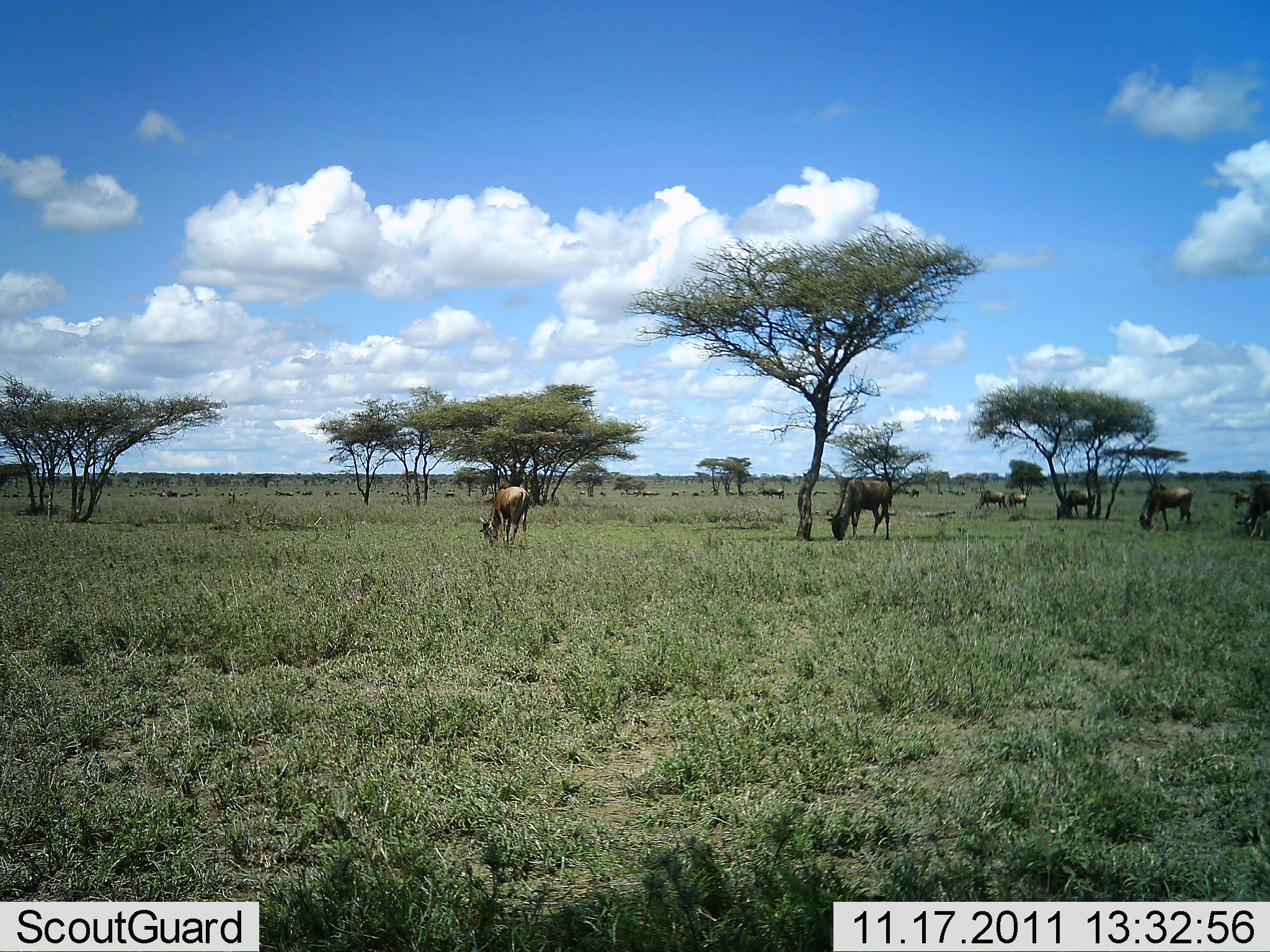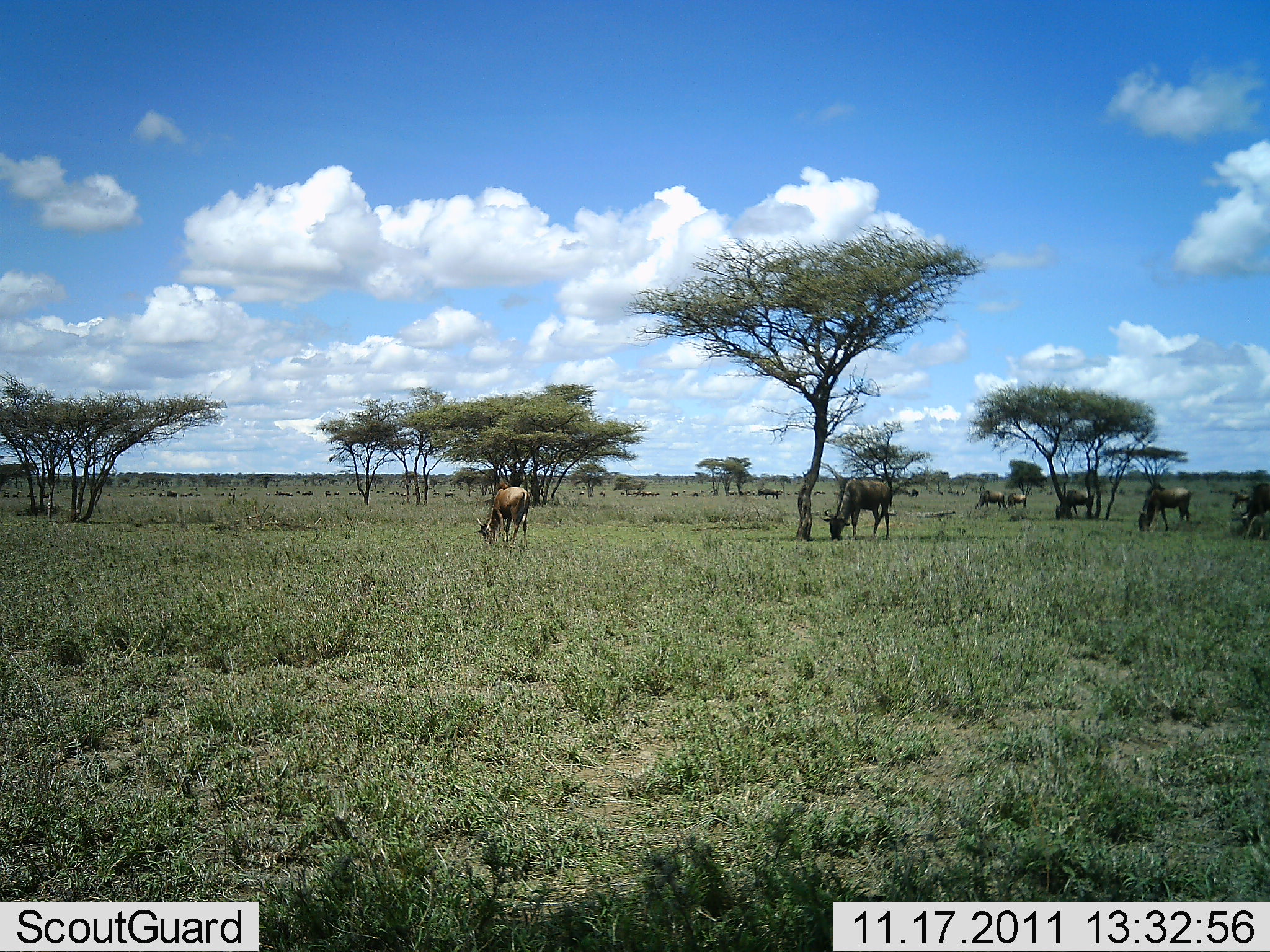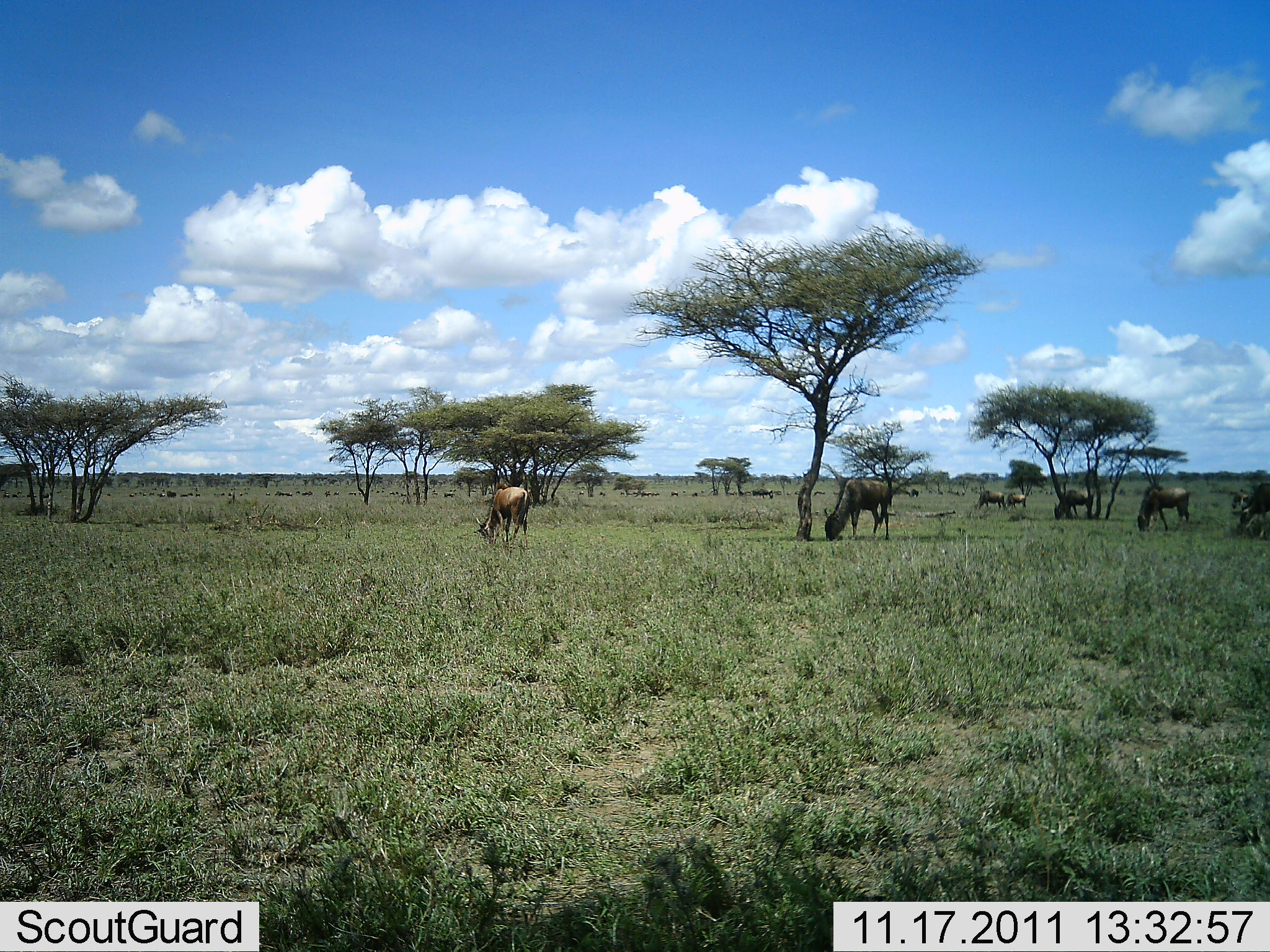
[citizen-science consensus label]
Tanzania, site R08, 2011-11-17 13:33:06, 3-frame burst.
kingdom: Animalia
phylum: Chordata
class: Mammalia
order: Artiodactyla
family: Bovidae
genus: Connochaetes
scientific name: Connochaetes taurinus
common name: blue wildebeest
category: wildebeest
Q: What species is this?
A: Wildebeest (blue wildebeest) (Connochaetes taurinus).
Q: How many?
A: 7.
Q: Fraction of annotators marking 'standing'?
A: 8%.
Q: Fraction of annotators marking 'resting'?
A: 0%.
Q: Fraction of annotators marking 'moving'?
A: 8%.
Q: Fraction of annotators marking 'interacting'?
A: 0%.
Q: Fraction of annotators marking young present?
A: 0%.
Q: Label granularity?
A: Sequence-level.